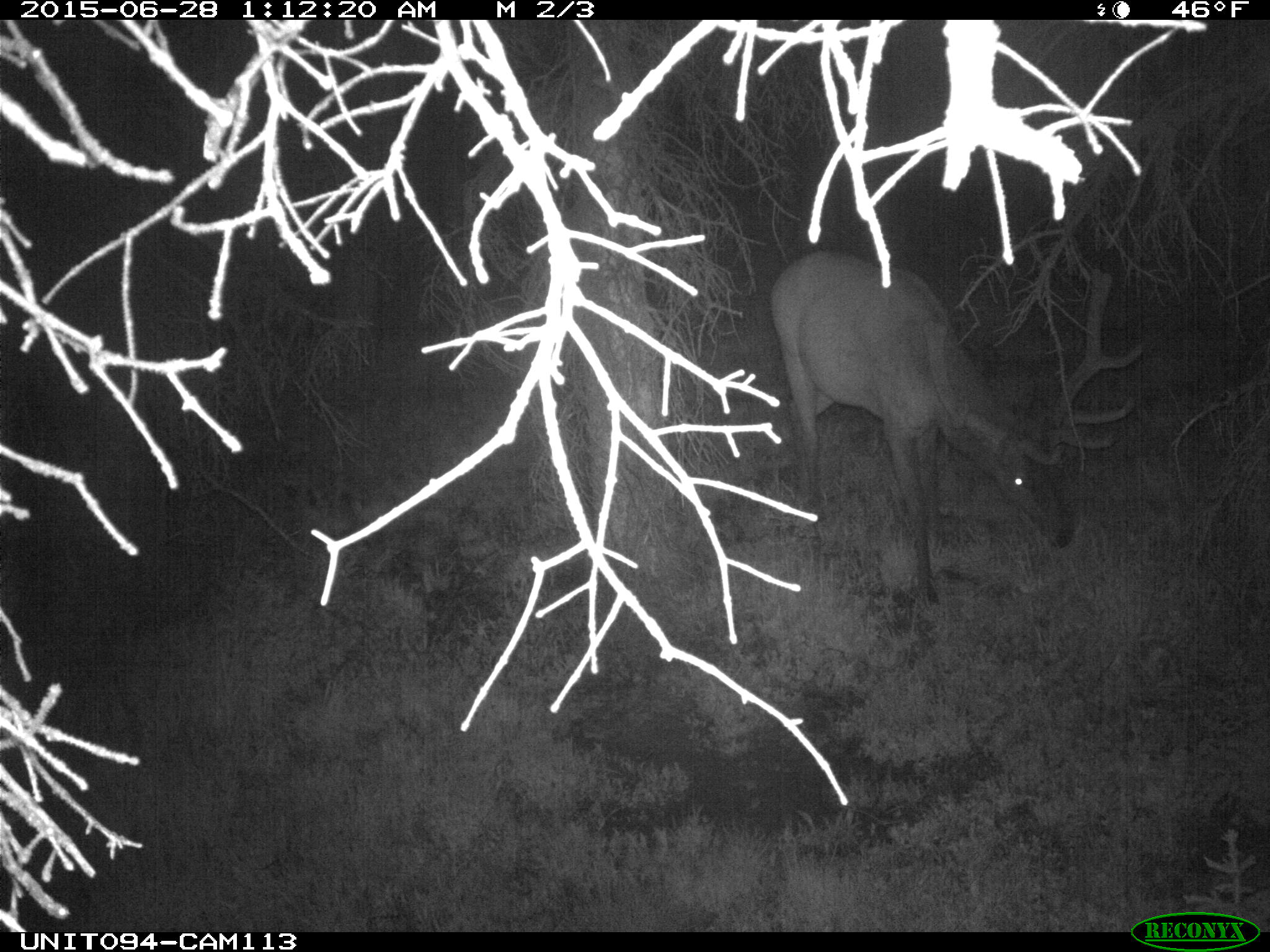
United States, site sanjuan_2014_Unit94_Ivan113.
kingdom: Animalia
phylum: Chordata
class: Mammalia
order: Artiodactyla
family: Cervidae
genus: Cervus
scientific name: Cervus elaphus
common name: red deer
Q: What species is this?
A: Cervus elaphus (red deer).